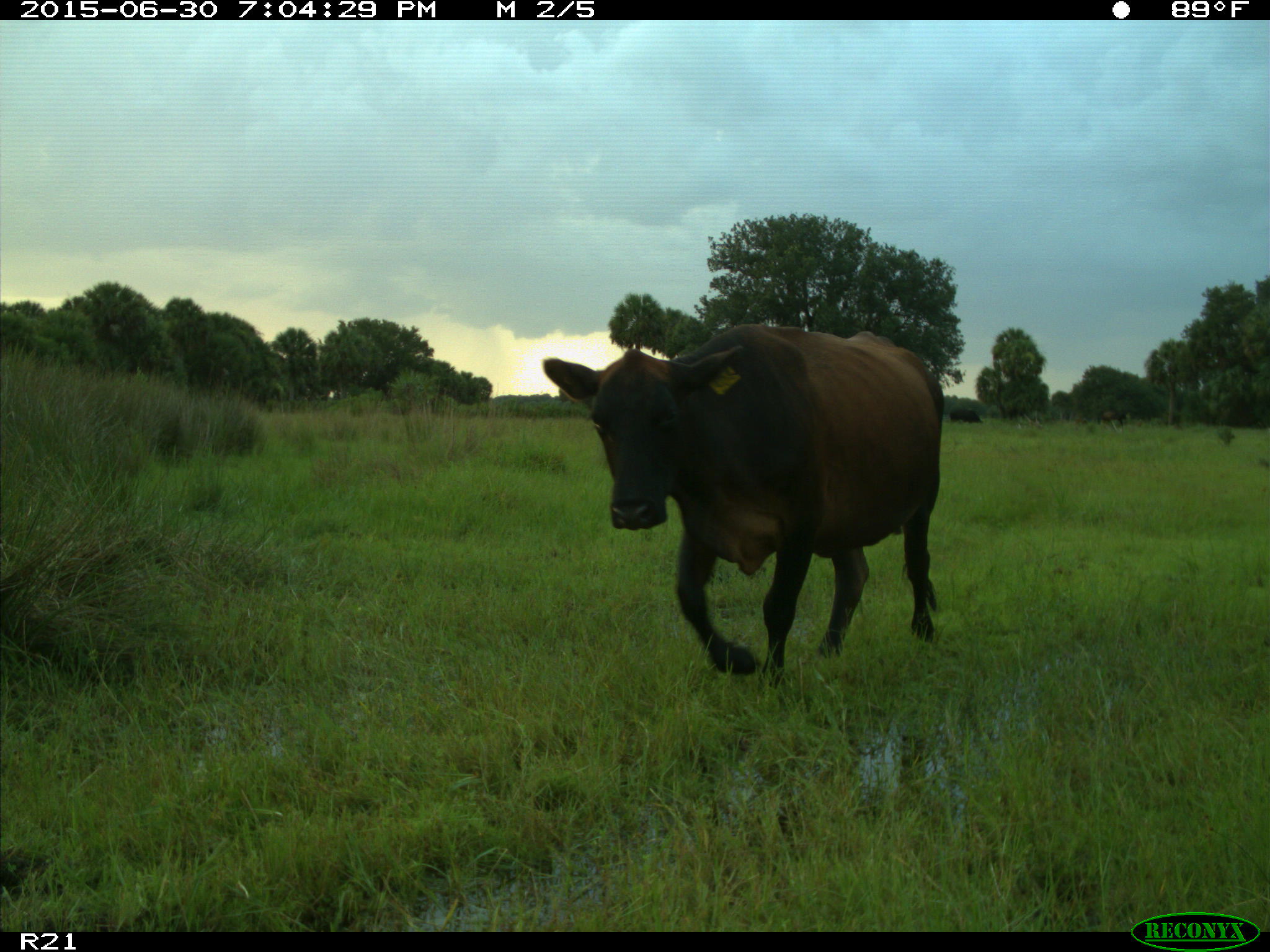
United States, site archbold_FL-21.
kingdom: Animalia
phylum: Chordata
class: Mammalia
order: Artiodactyla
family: Bovidae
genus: Bos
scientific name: Bos taurus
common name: domestic cow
Bos taurus (domestic cow).